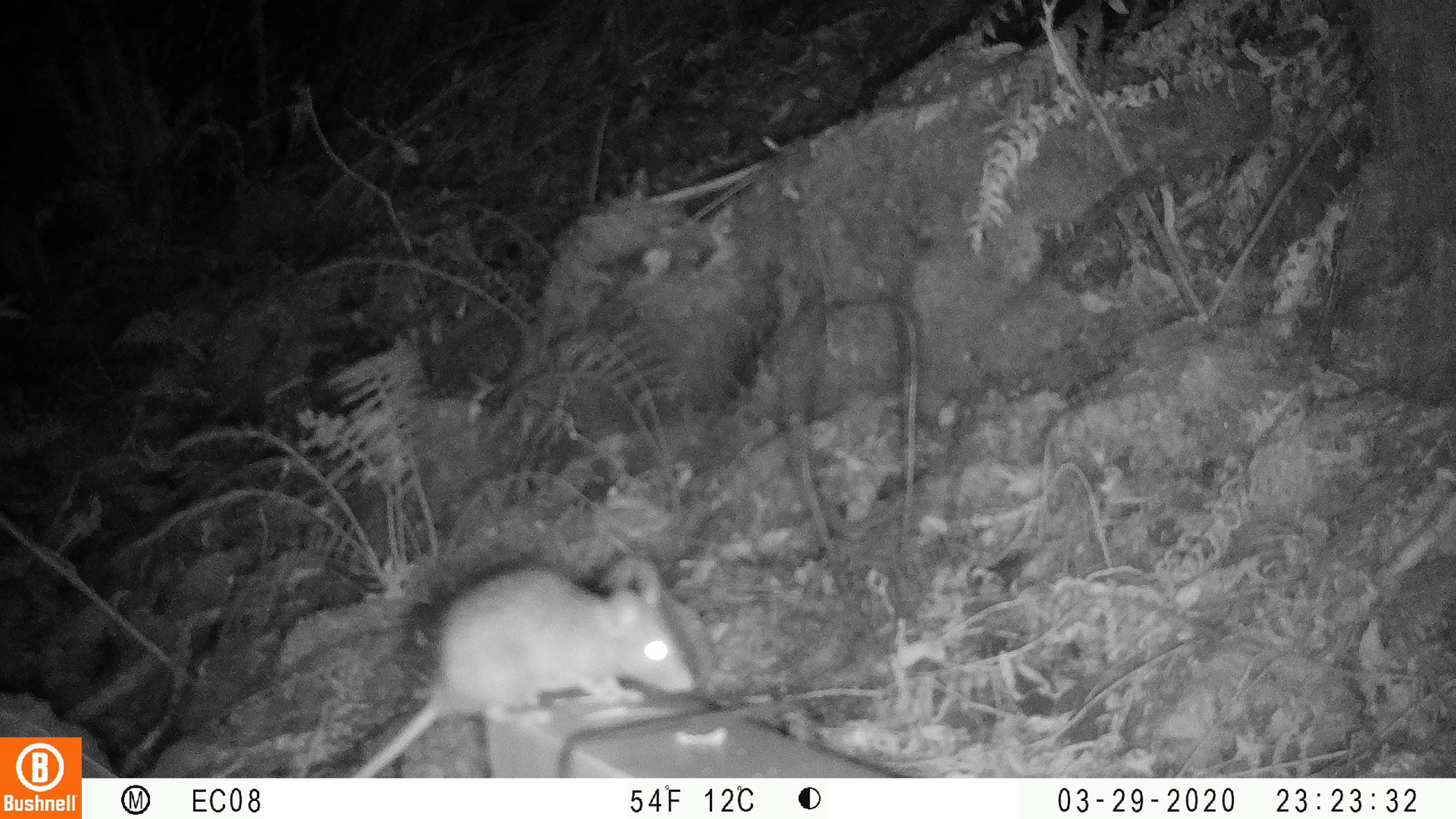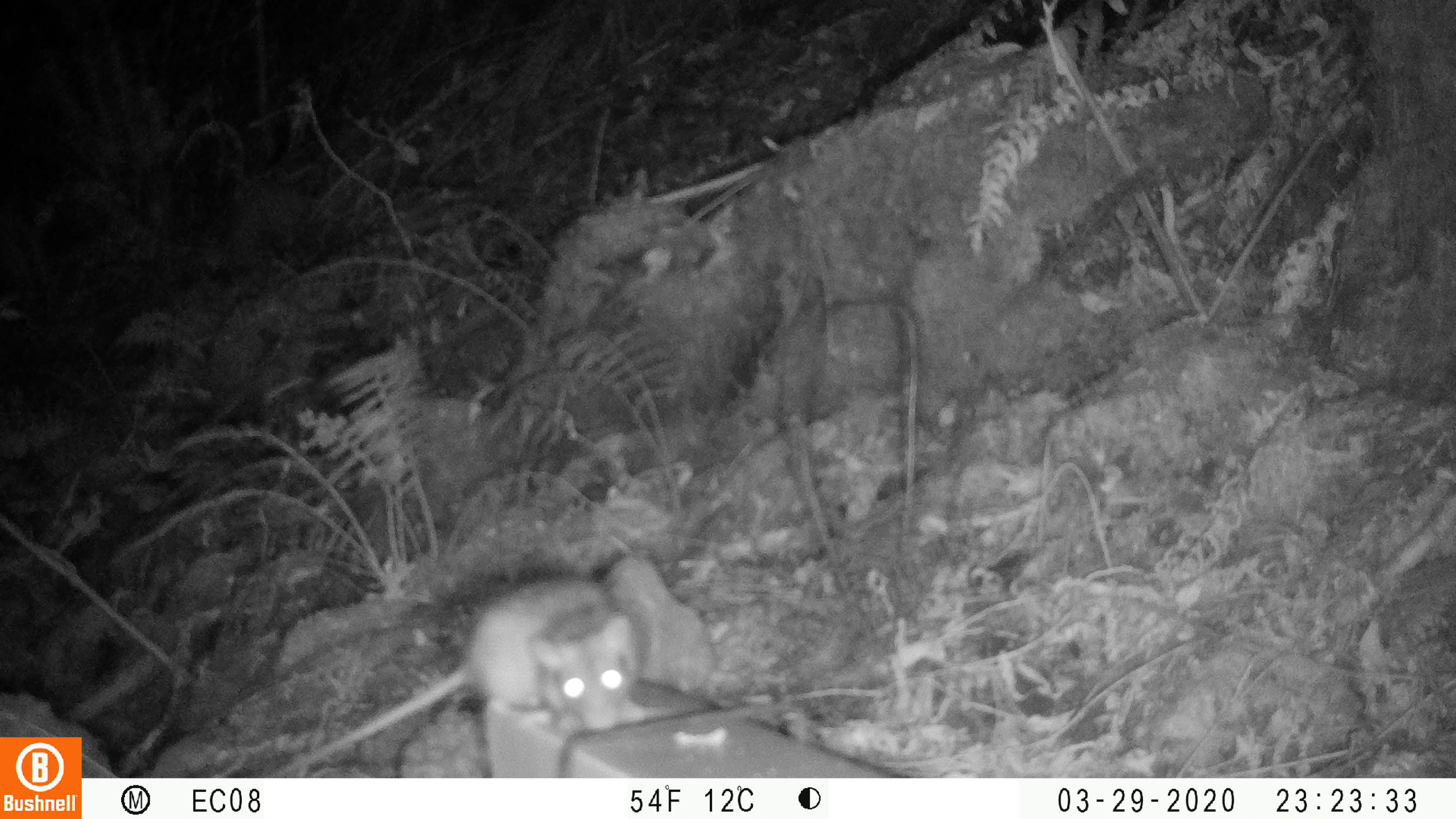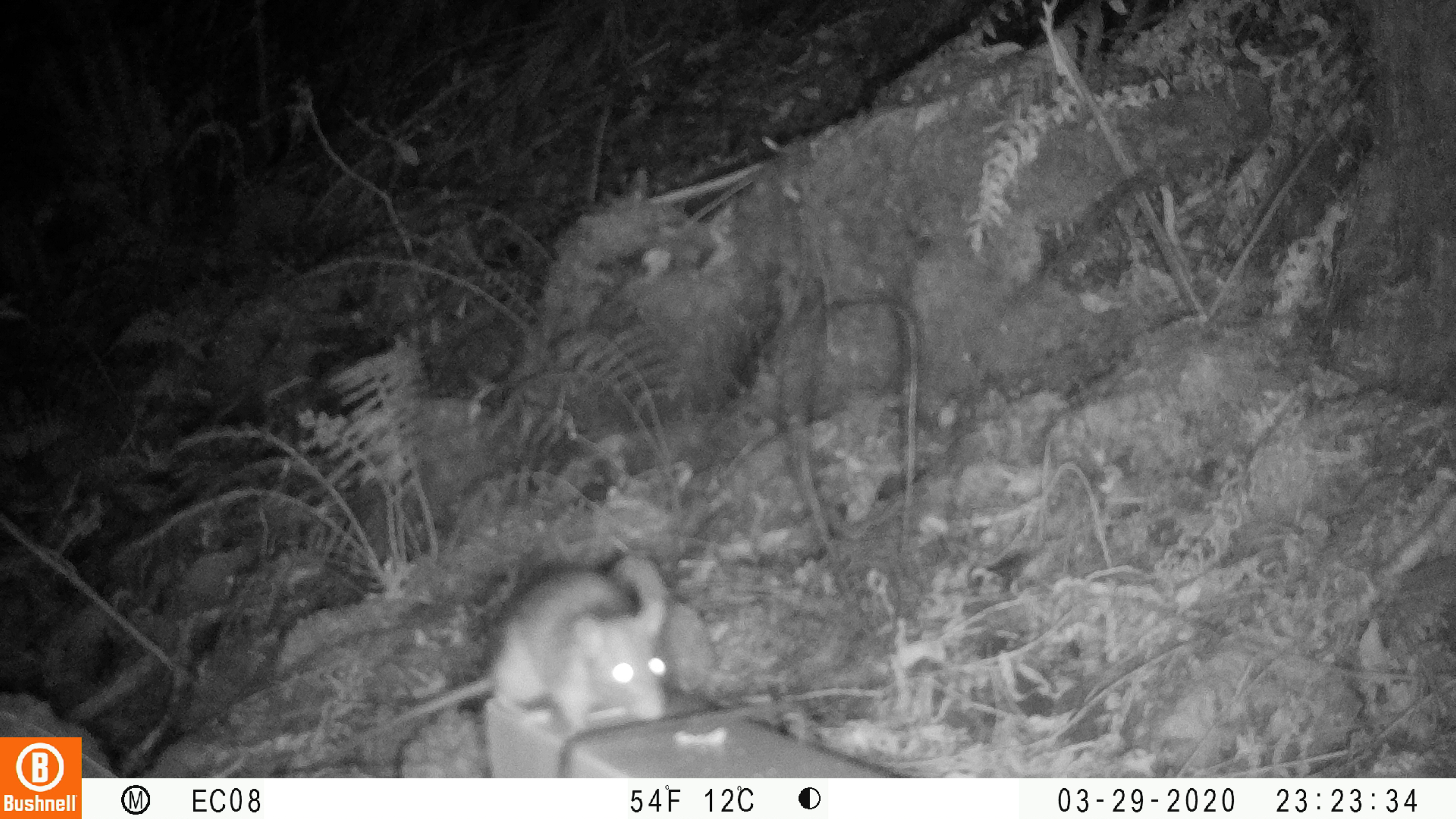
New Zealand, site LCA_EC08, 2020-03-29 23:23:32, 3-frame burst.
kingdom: Animalia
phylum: Chordata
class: Mammalia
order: Rodentia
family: Muridae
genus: Rattus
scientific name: Rattus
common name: rat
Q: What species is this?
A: Rat (Rattus).